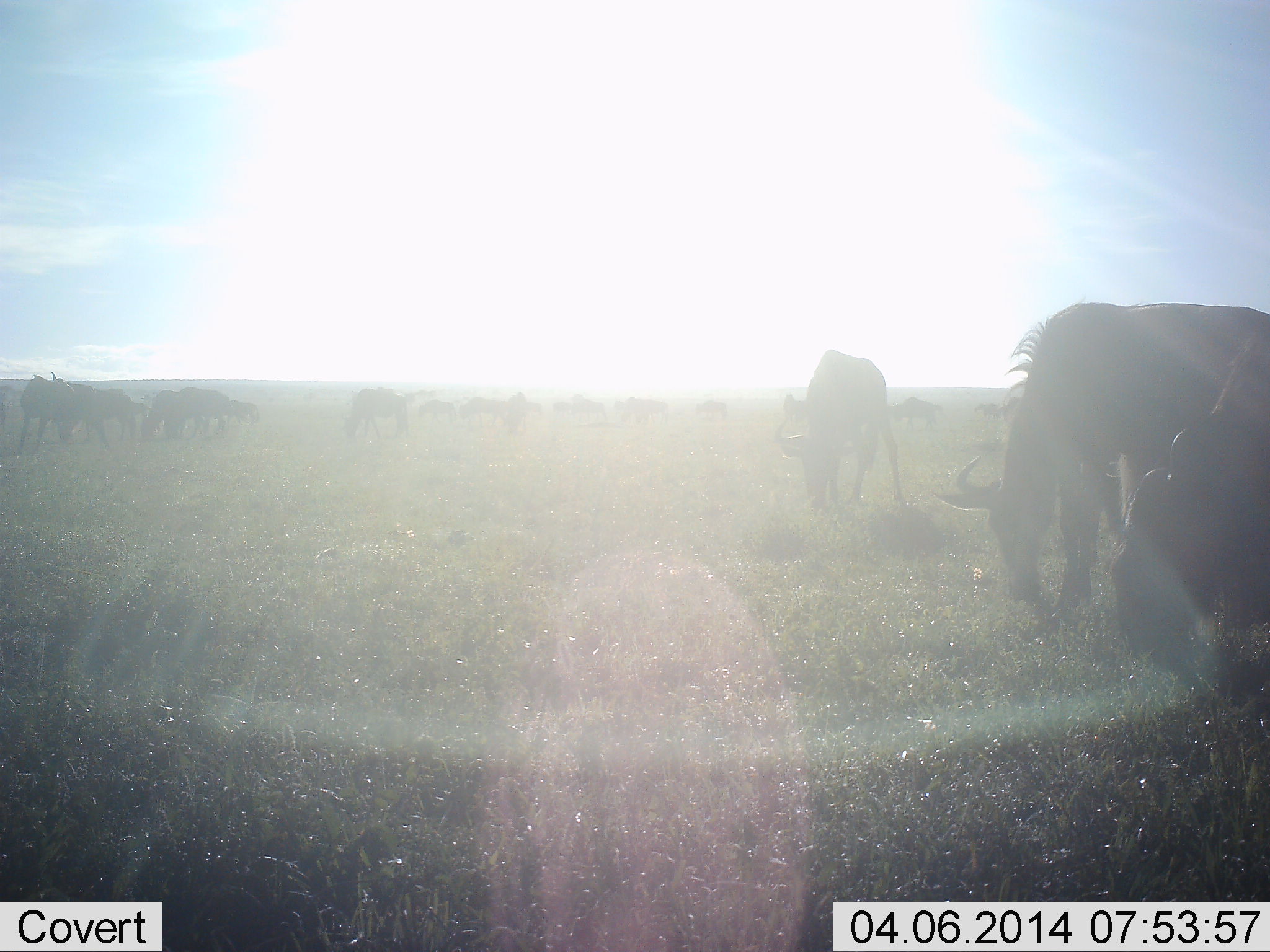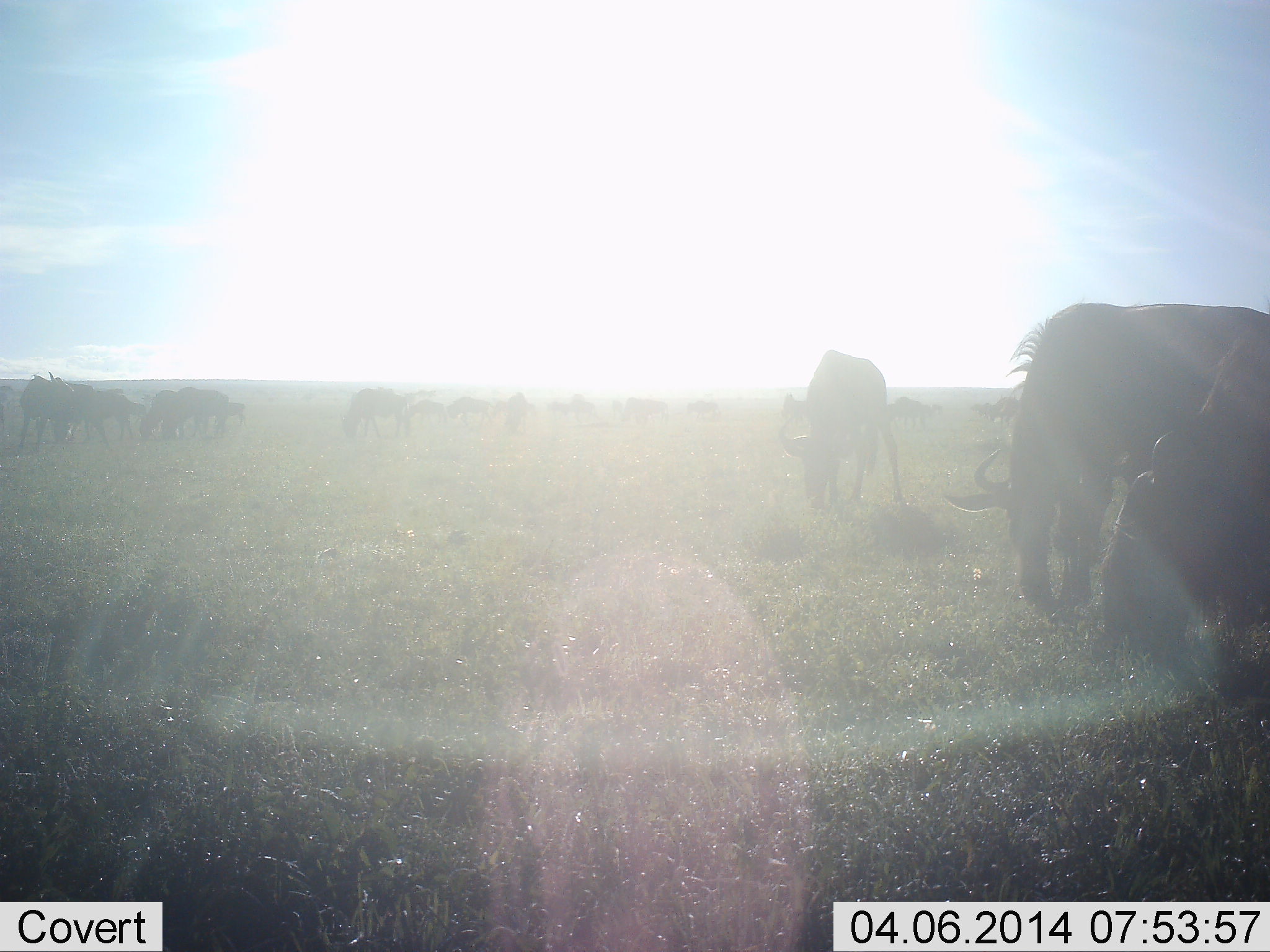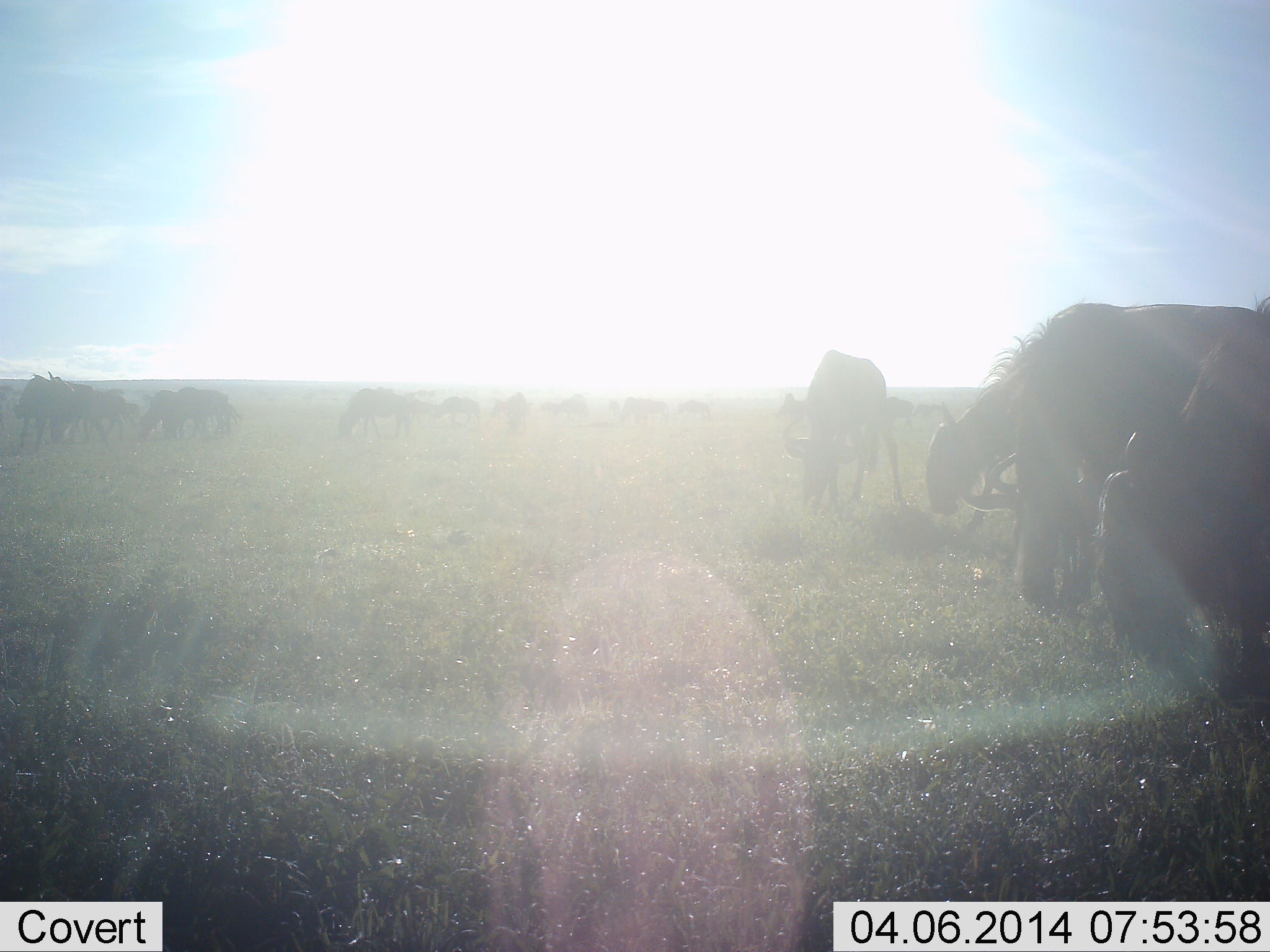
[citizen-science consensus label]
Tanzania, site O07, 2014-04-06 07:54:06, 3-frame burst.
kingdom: Animalia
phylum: Chordata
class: Mammalia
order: Artiodactyla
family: Bovidae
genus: Connochaetes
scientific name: Connochaetes taurinus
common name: blue wildebeest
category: wildebeest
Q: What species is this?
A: Wildebeest (blue wildebeest) (Connochaetes taurinus).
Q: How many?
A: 11-50.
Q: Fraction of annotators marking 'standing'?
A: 60%.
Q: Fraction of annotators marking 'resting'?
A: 0%.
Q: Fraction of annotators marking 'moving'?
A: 30%.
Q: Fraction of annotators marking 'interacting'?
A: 0%.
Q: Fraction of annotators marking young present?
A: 0%.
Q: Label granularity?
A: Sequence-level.